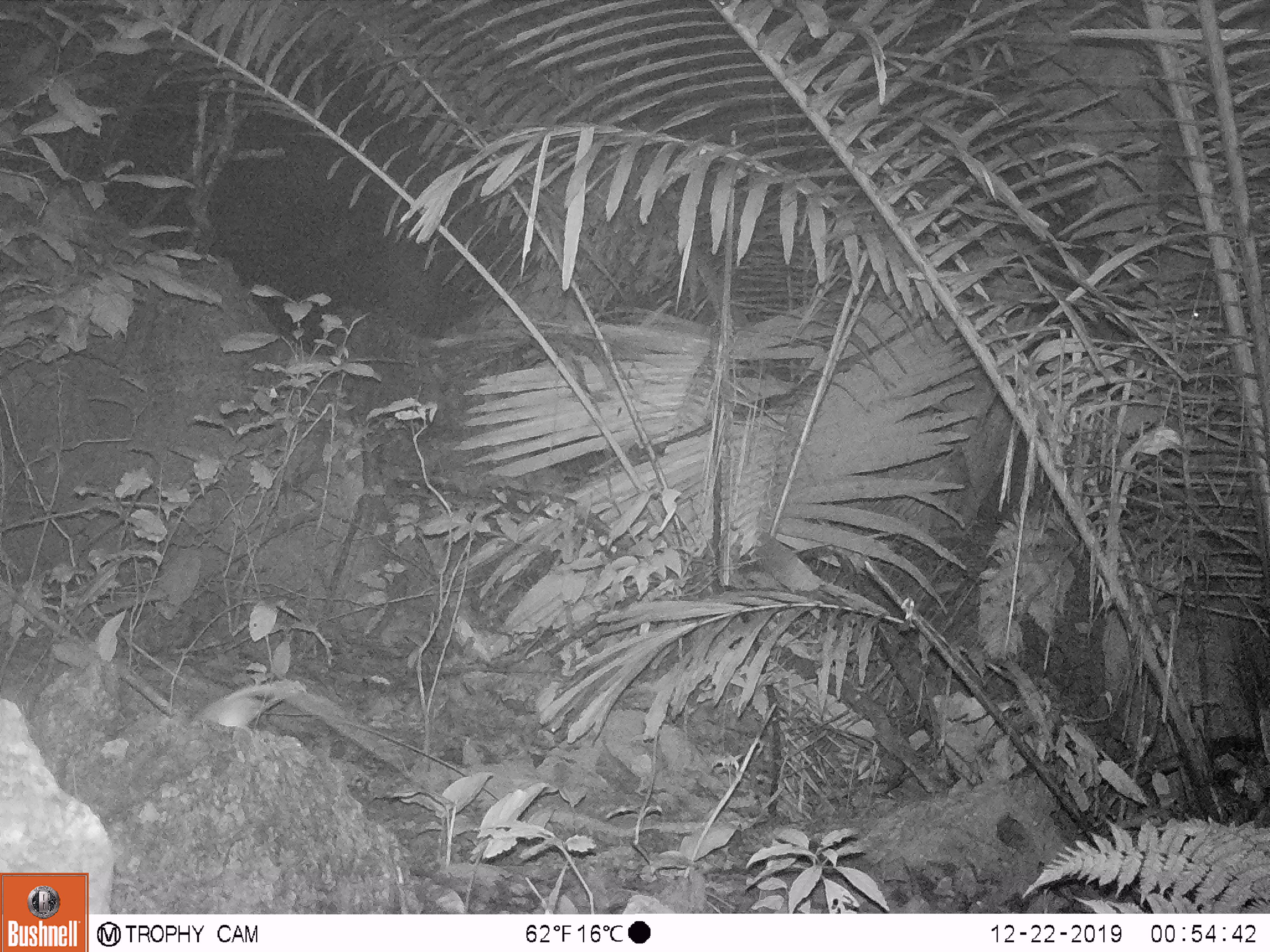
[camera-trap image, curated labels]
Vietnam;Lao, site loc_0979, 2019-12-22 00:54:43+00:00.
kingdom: Animalia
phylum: Chordata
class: Mammalia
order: Rodentia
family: Muridae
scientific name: Muridae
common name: old-world mice and rats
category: unidentified murid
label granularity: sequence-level